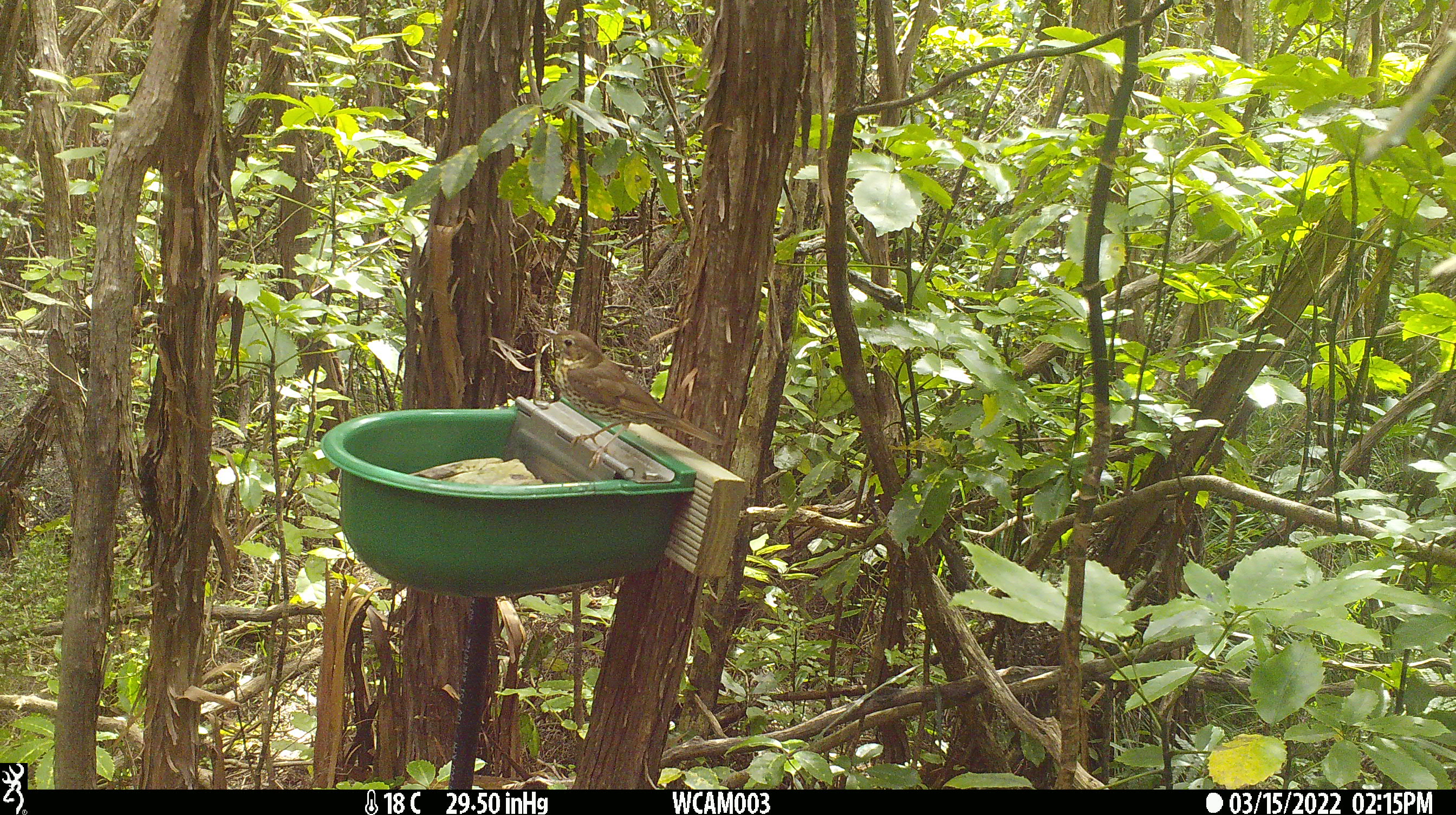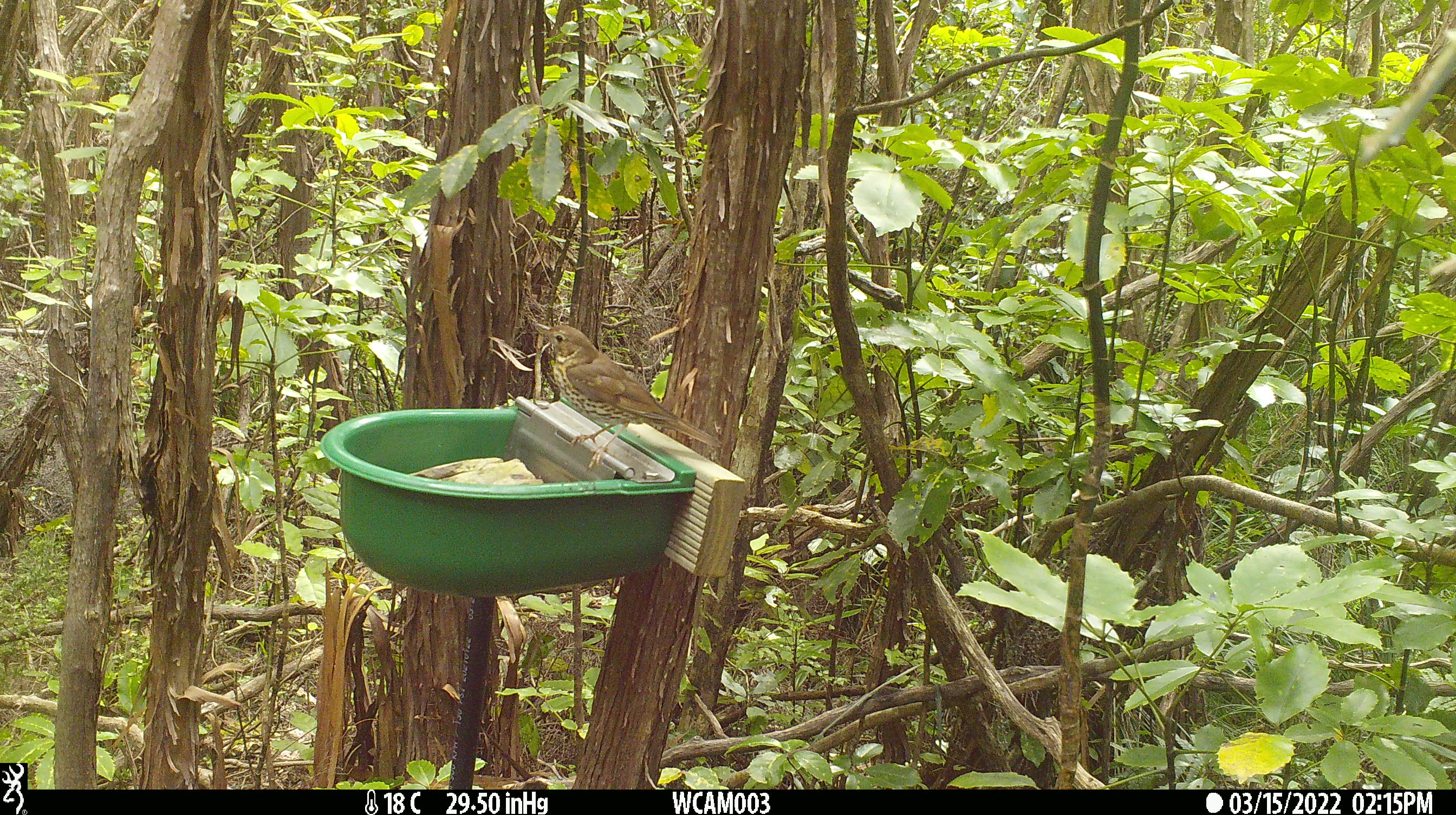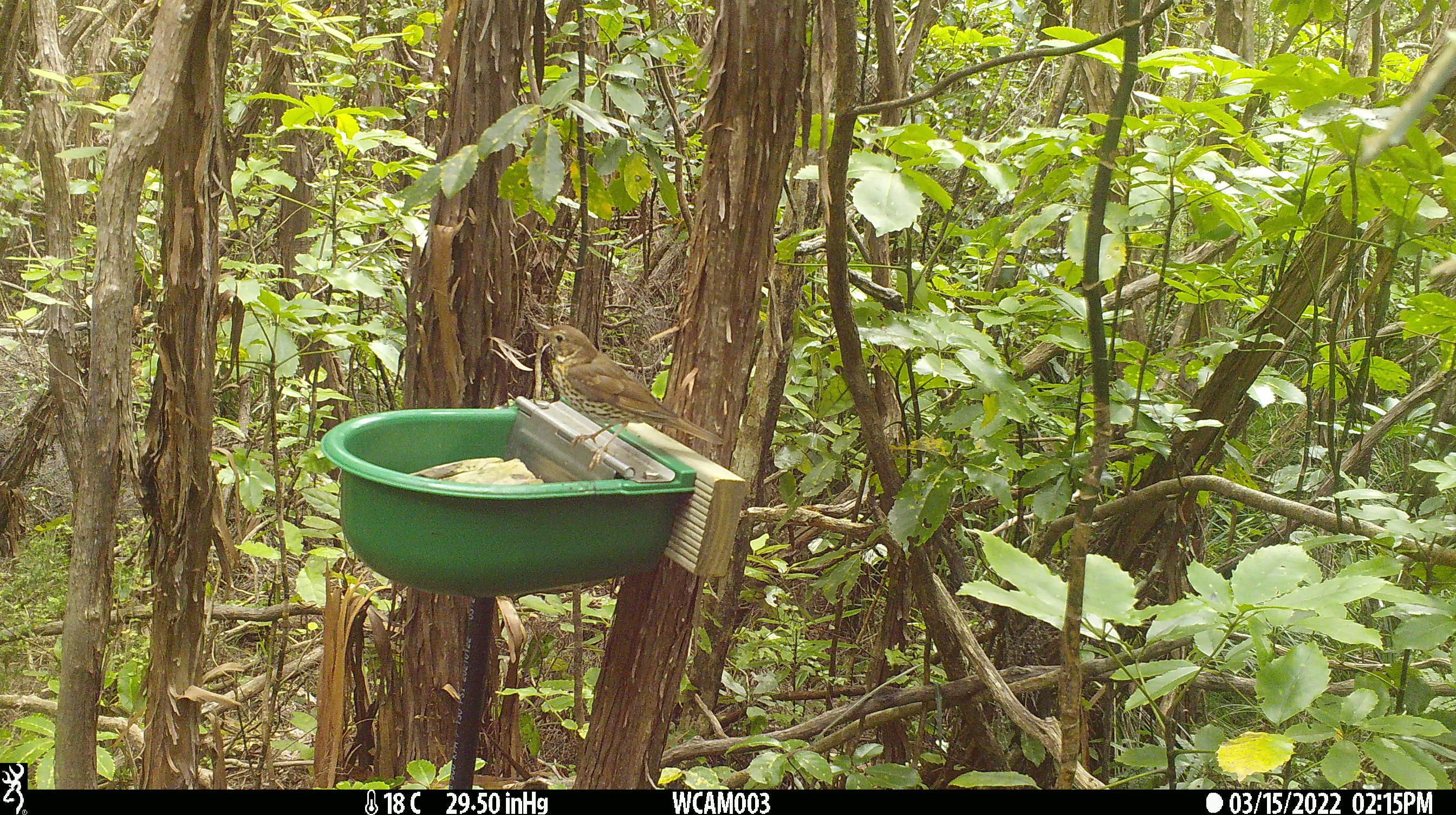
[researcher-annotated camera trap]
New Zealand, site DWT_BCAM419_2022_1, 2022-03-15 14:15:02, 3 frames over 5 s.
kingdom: Animalia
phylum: Chordata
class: Aves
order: Passeriformes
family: Turdidae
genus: Turdus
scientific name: Turdus philomelos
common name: song thrush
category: thrush